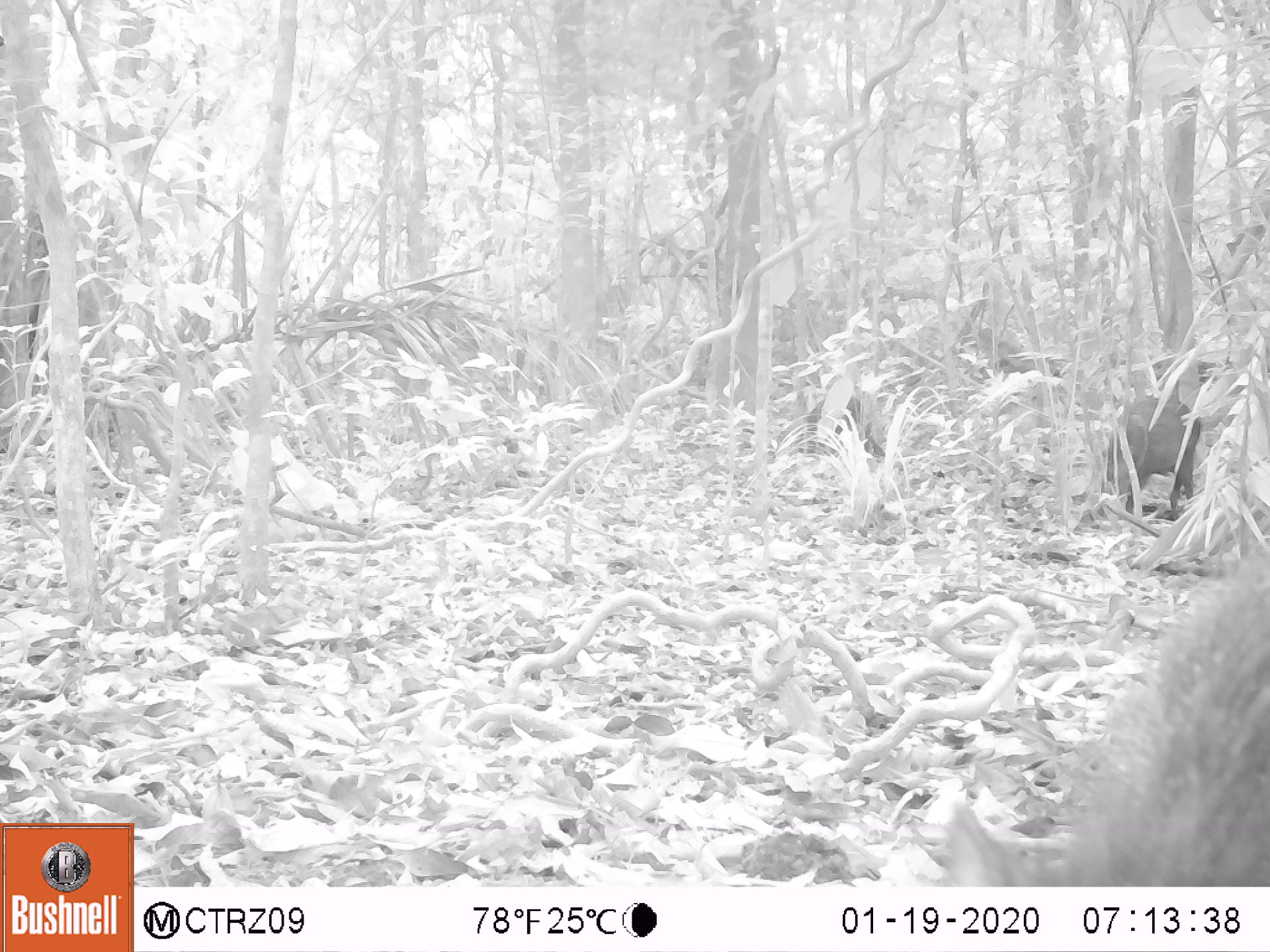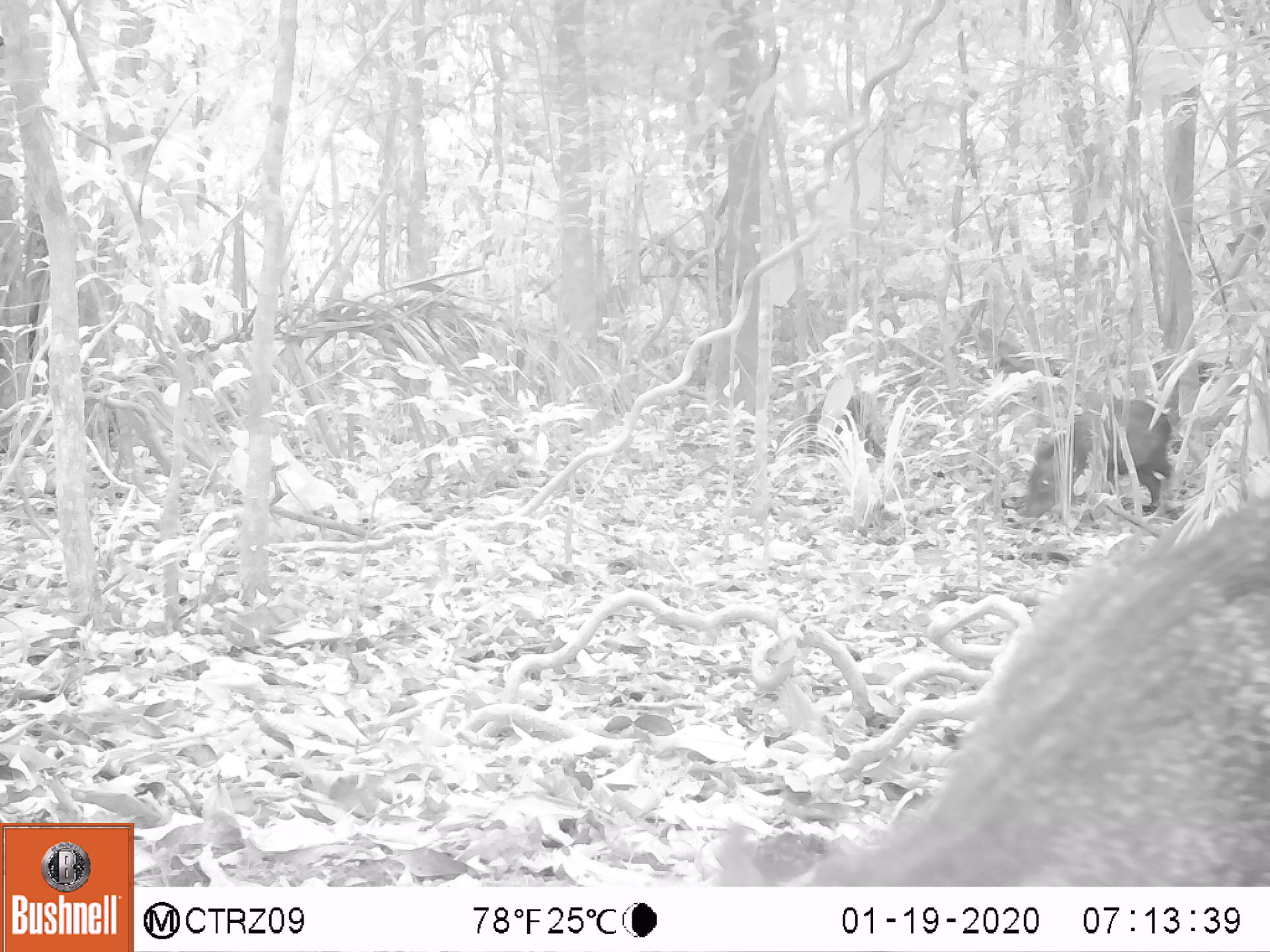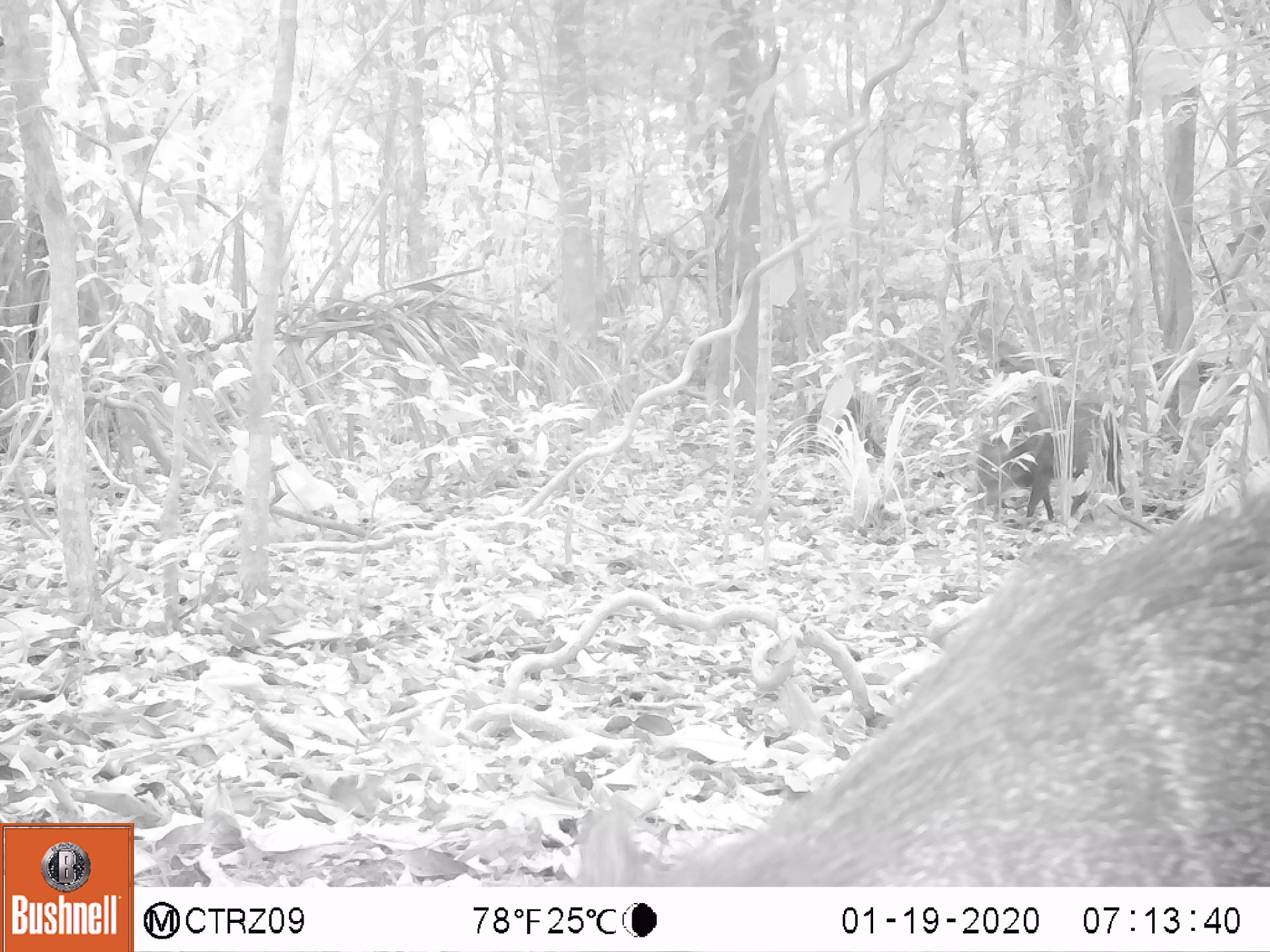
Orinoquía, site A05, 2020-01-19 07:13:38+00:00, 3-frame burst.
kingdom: Animalia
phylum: Chordata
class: Mammalia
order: Artiodactyla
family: Tayassuidae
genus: Pecari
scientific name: Pecari tajacu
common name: collared peccary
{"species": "collared peccary (Pecari tajacu)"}